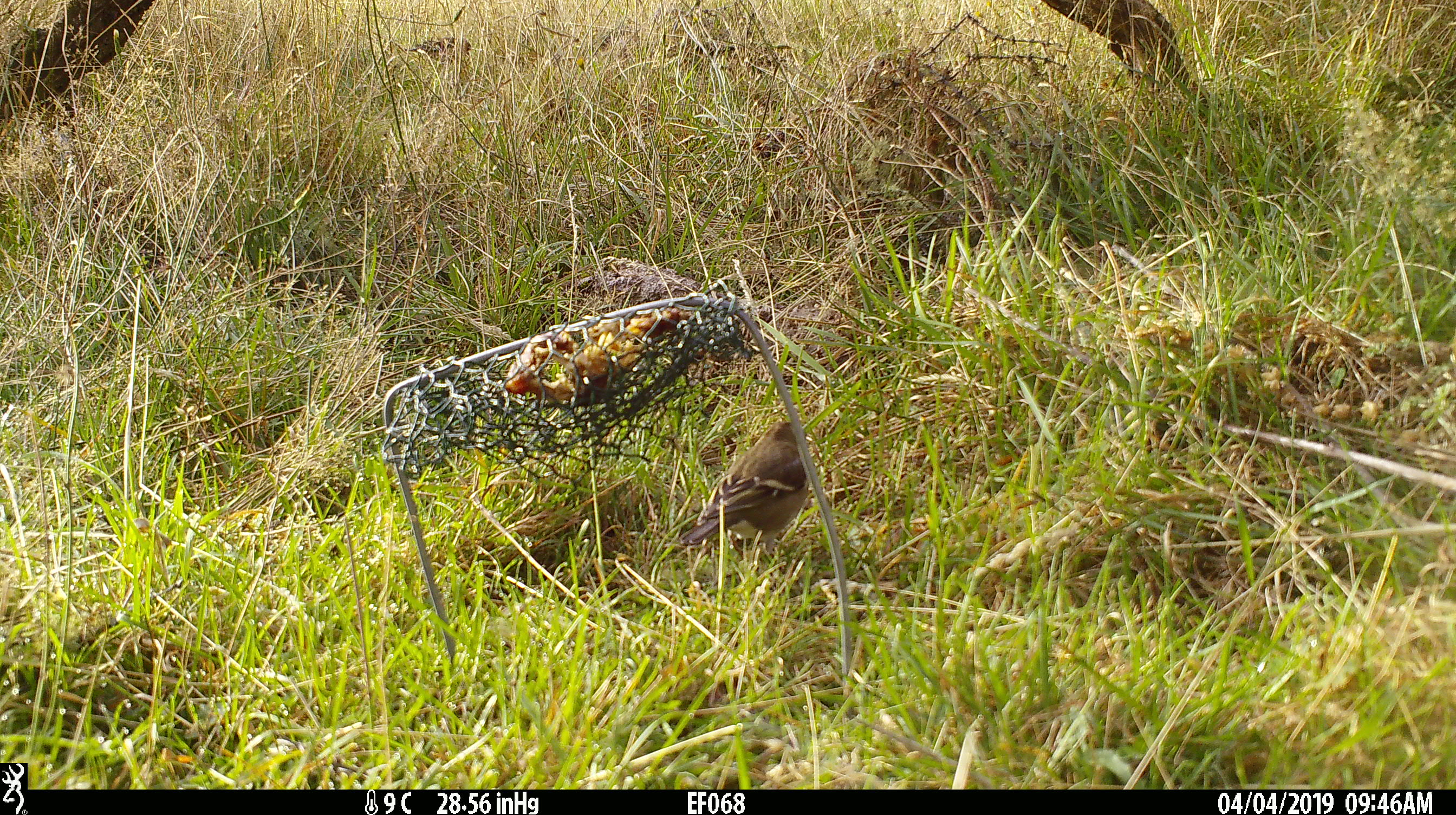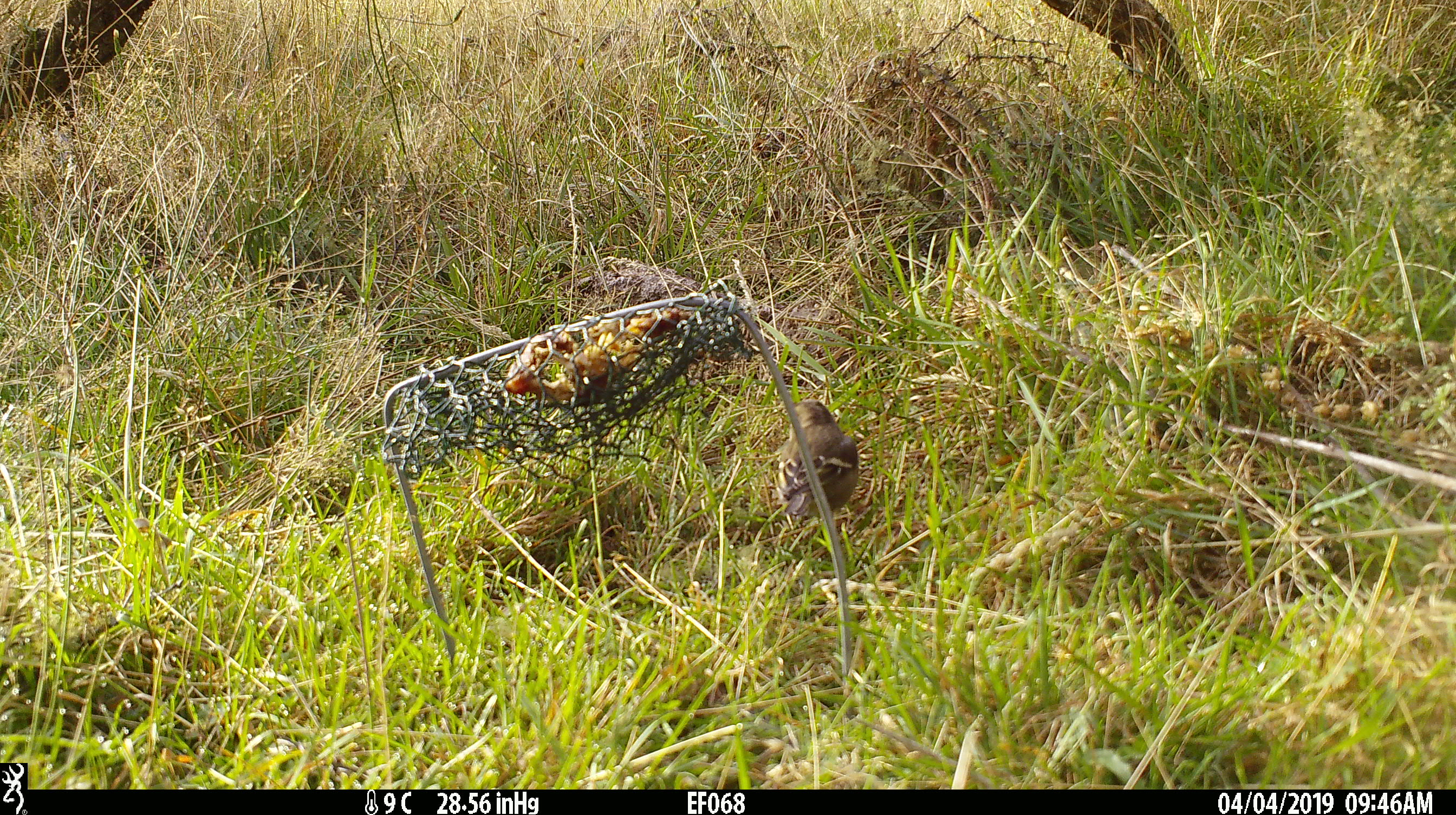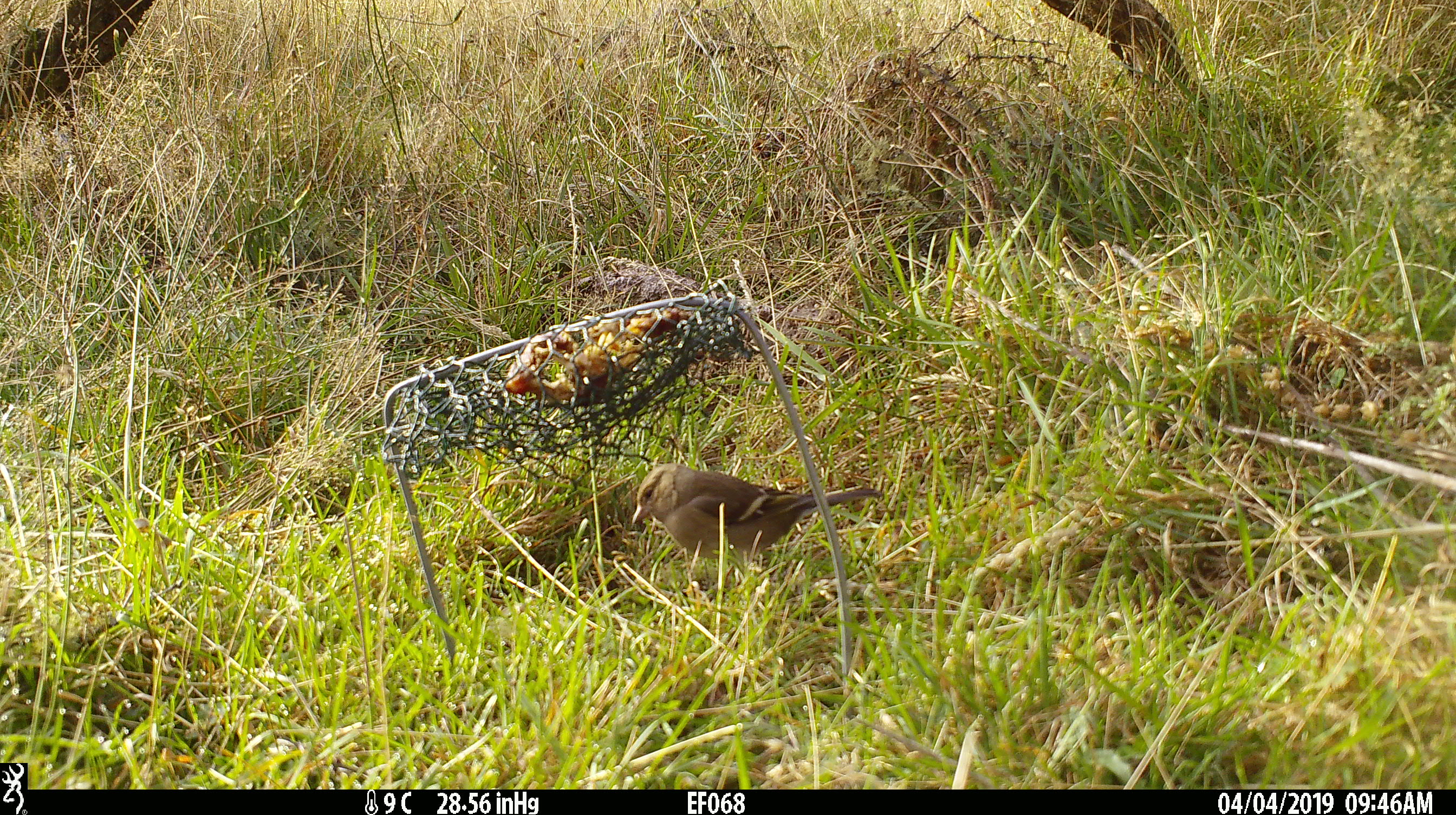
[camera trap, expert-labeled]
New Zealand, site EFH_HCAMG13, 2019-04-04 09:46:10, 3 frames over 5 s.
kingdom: Animalia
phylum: Chordata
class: Aves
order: Passeriformes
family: Fringillidae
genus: Fringilla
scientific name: Fringilla coelebs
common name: common chaffinch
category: chaffinch